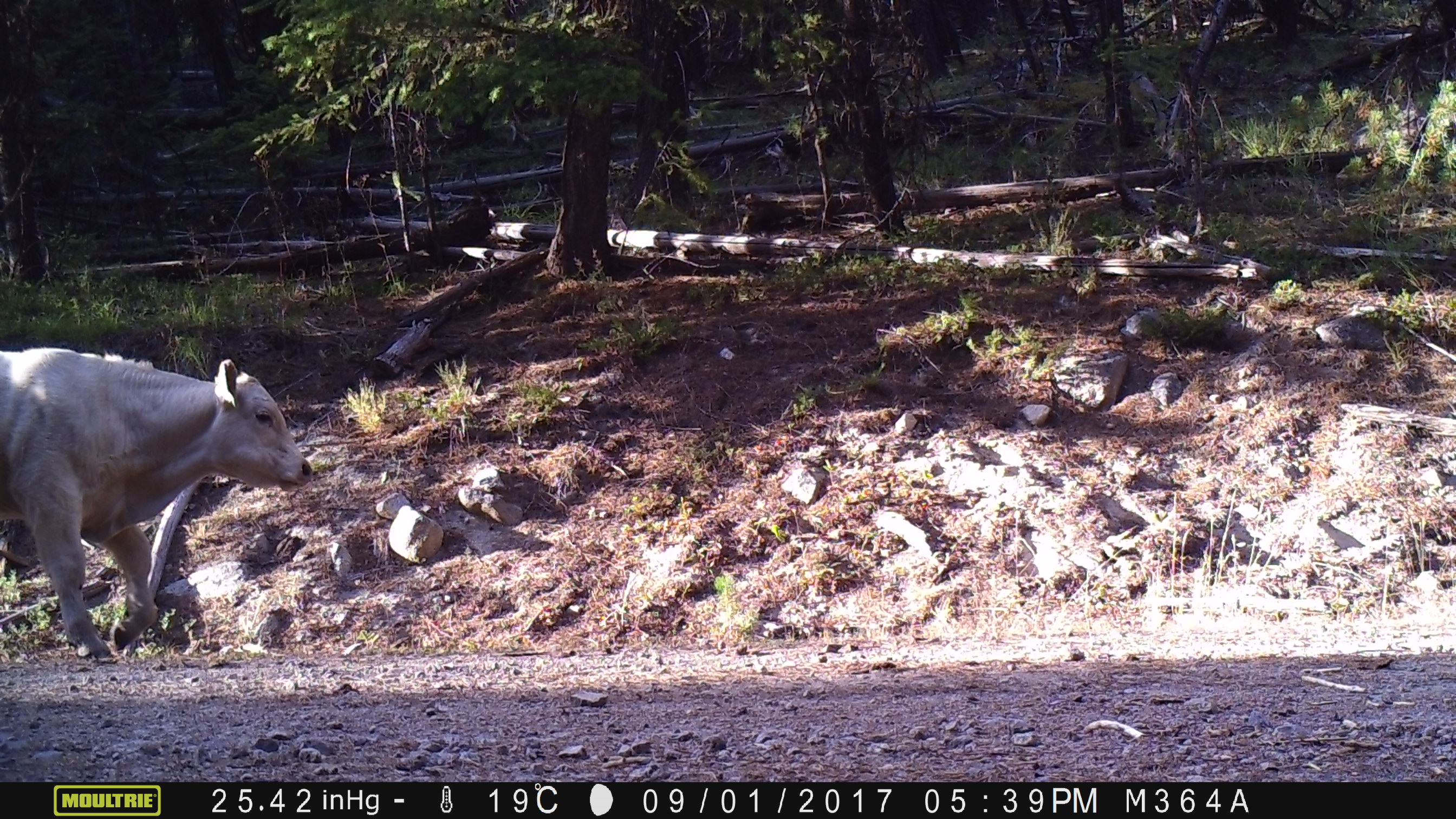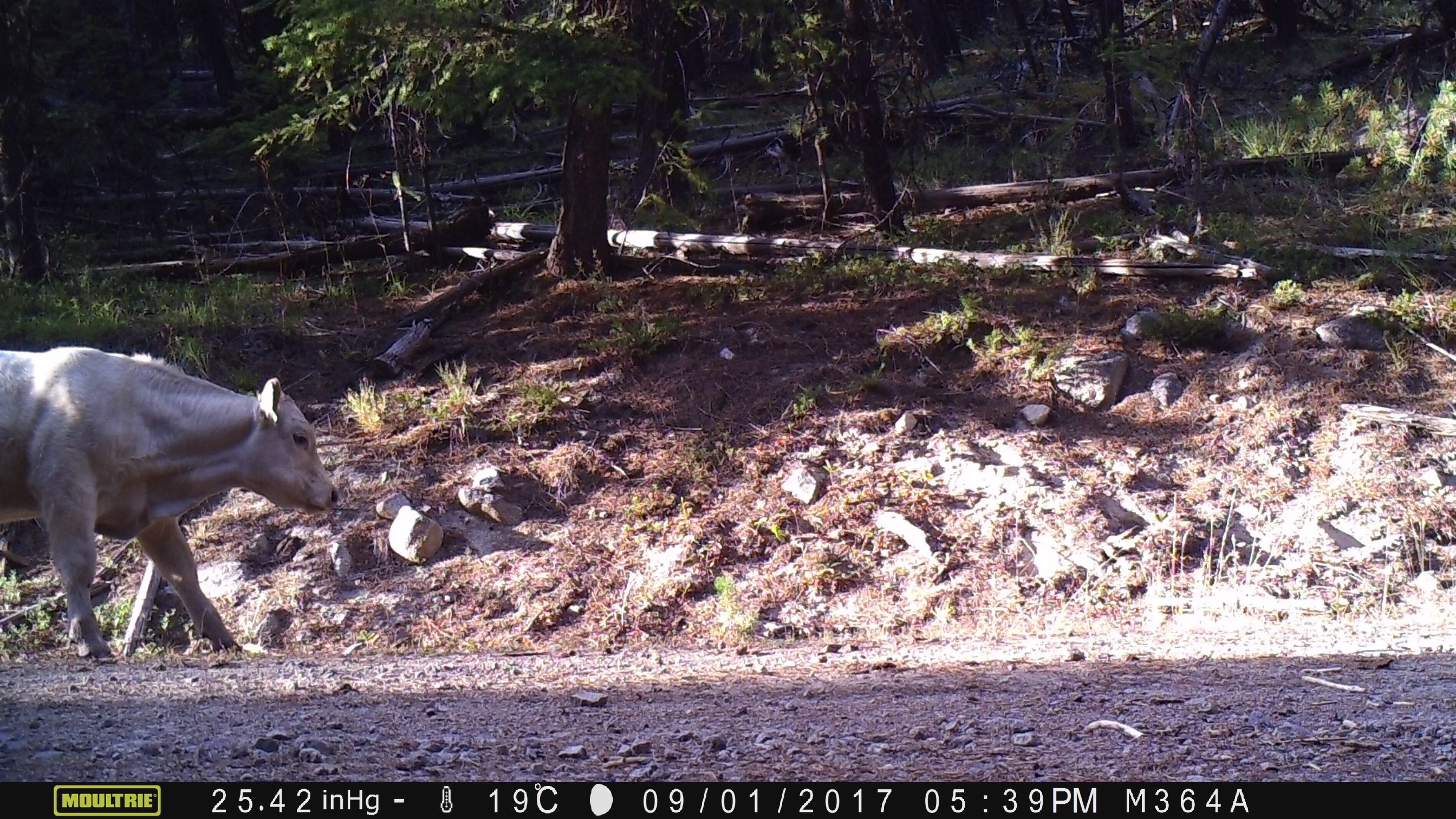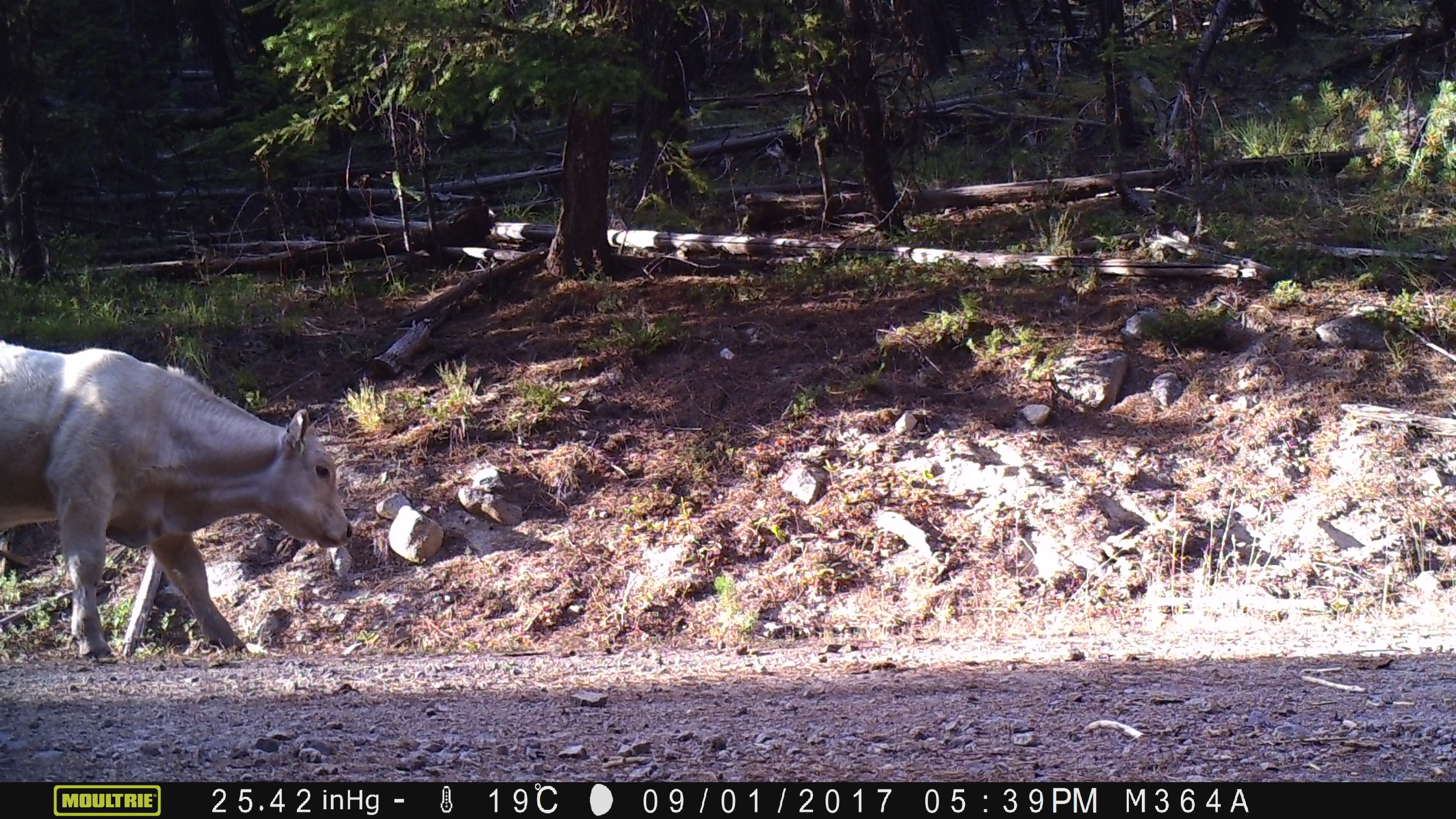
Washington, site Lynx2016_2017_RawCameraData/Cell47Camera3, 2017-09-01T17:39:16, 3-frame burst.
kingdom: Animalia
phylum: Chordata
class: Mammalia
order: Artiodactyla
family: Bovidae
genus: Bos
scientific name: Bos taurus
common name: domestic cattle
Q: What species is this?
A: Domestic cattle (Bos taurus).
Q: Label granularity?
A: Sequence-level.